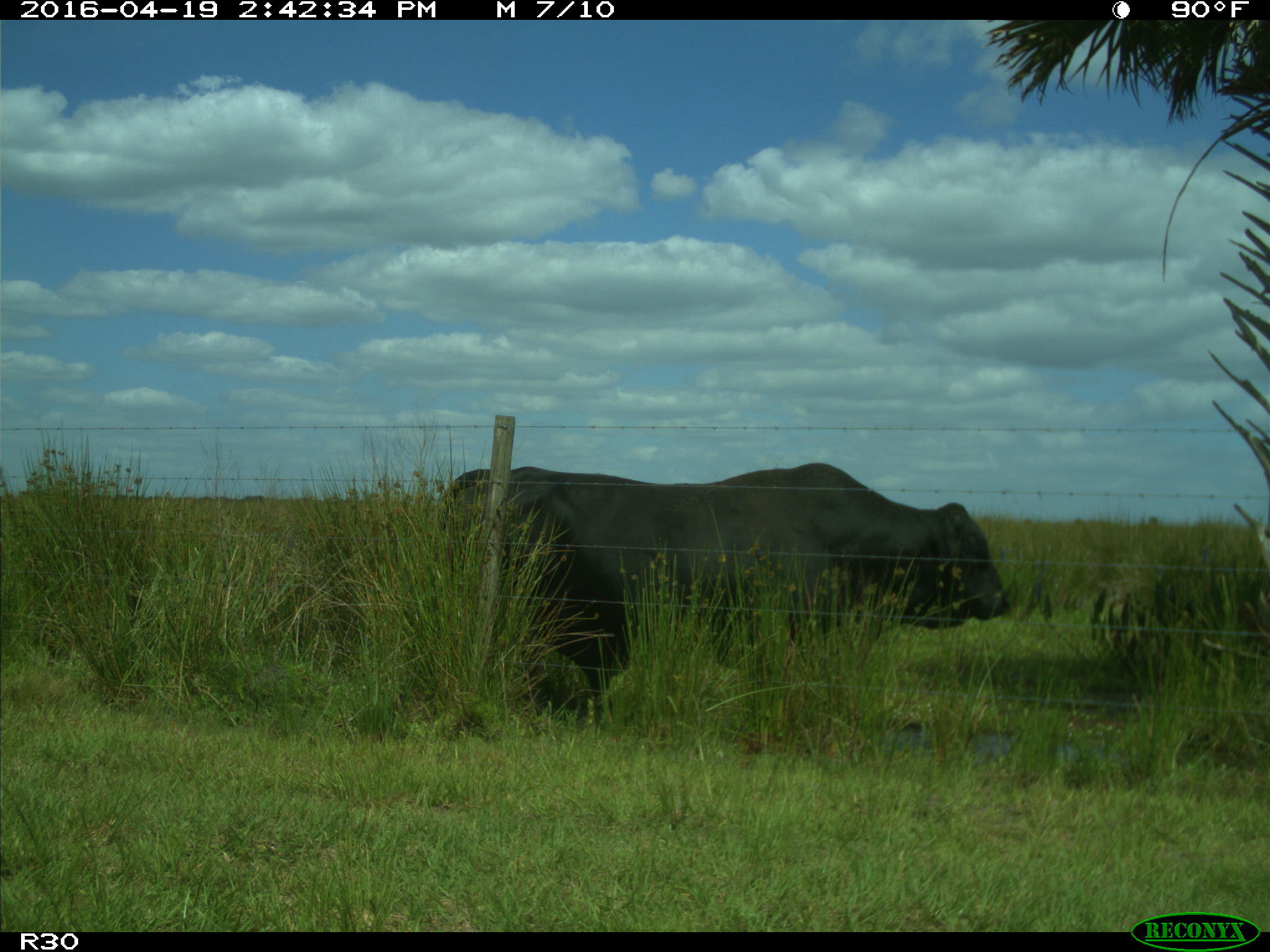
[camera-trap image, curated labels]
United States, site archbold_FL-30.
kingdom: Animalia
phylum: Chordata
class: Mammalia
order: Artiodactyla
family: Bovidae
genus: Bos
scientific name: Bos taurus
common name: domestic cow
Bos taurus (domestic cow).